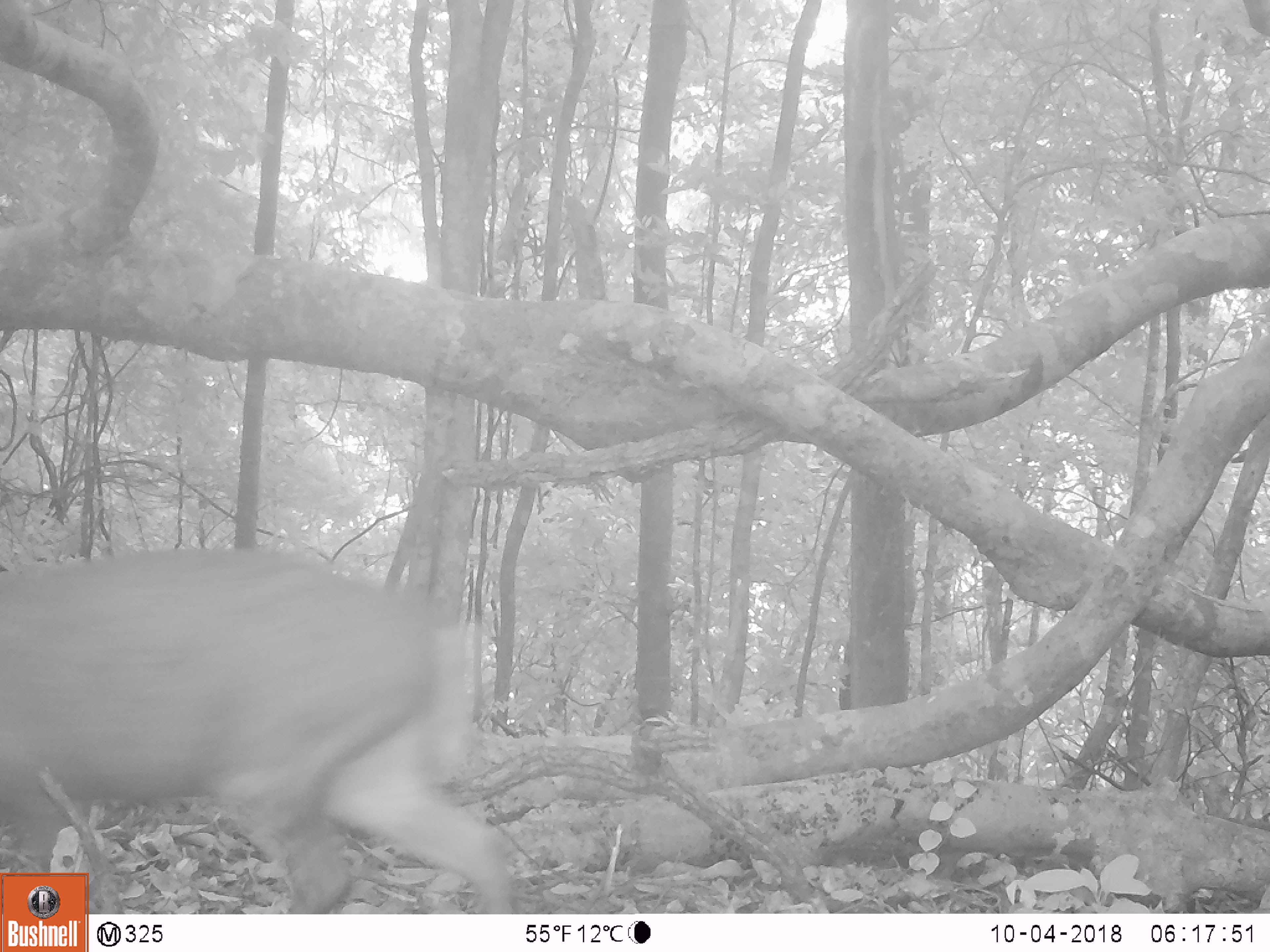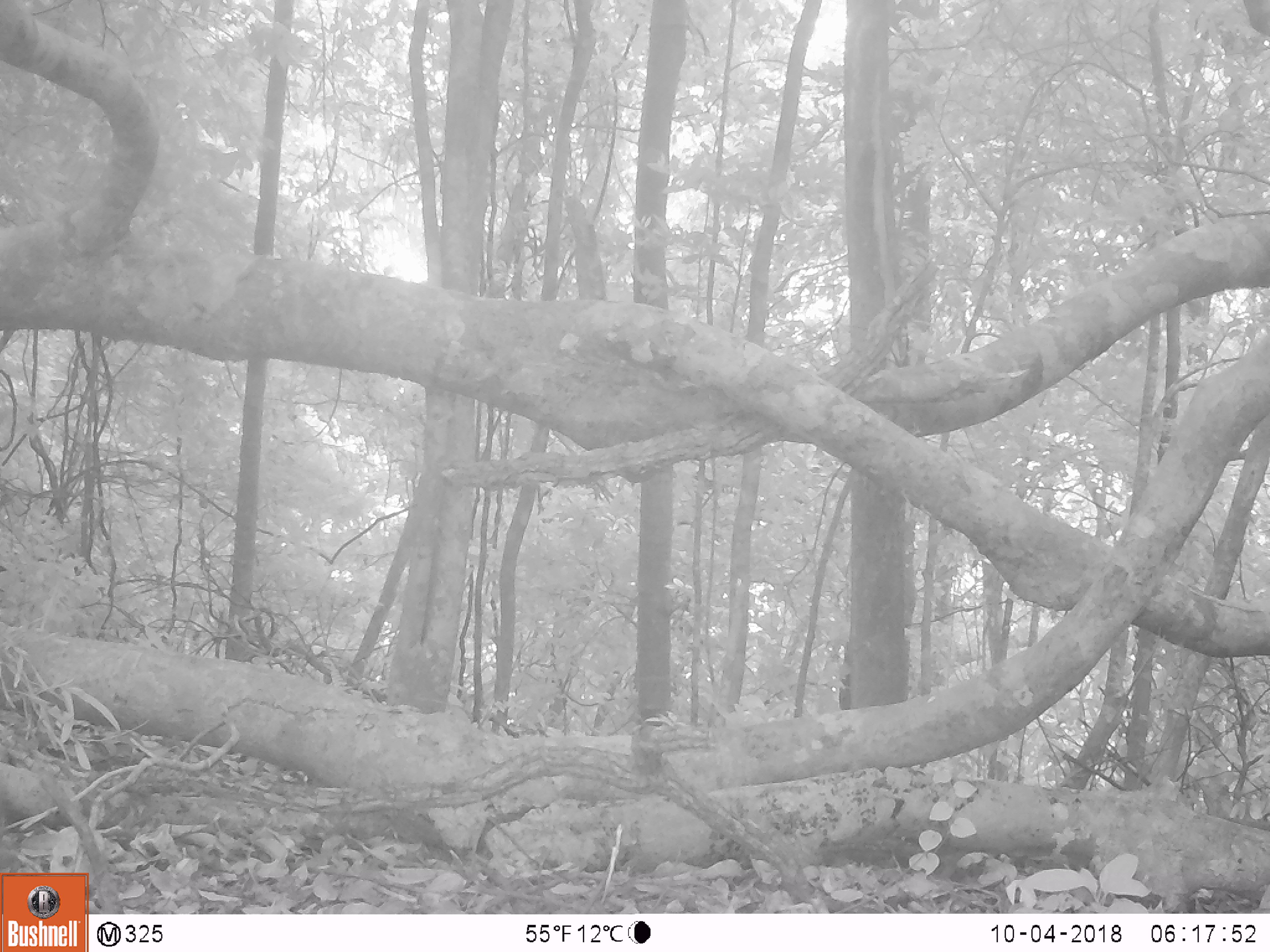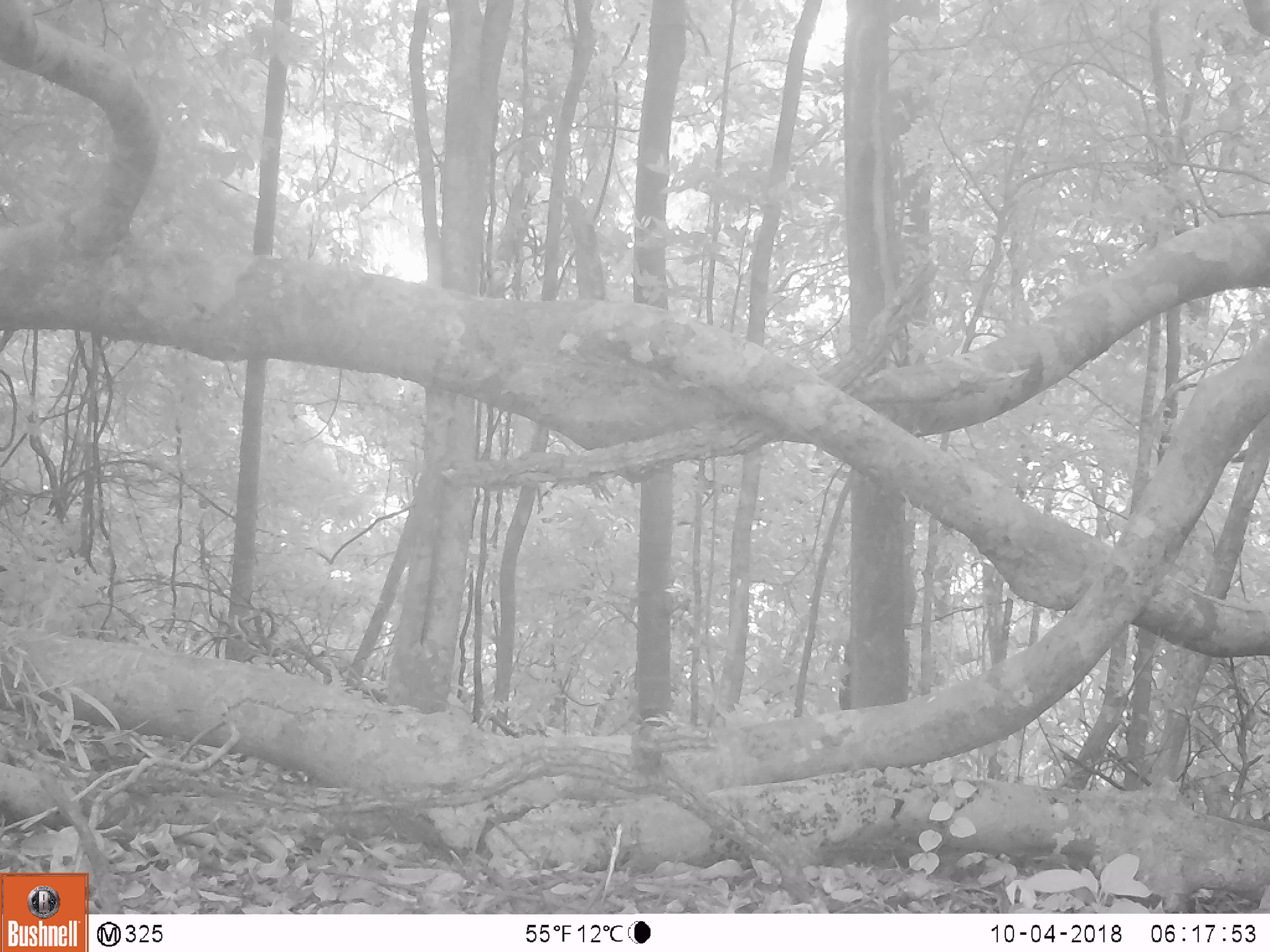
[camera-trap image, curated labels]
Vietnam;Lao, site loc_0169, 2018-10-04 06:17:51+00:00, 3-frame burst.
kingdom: Animalia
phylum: Chordata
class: Mammalia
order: Artiodactyla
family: Cervidae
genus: Muntiacus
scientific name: Muntiacus rooseveltorum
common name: roosevelt's muntjac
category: roosevelts muntjac group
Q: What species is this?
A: Roosevelts muntjac group (roosevelt's muntjac) (Muntiacus rooseveltorum).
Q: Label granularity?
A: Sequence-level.